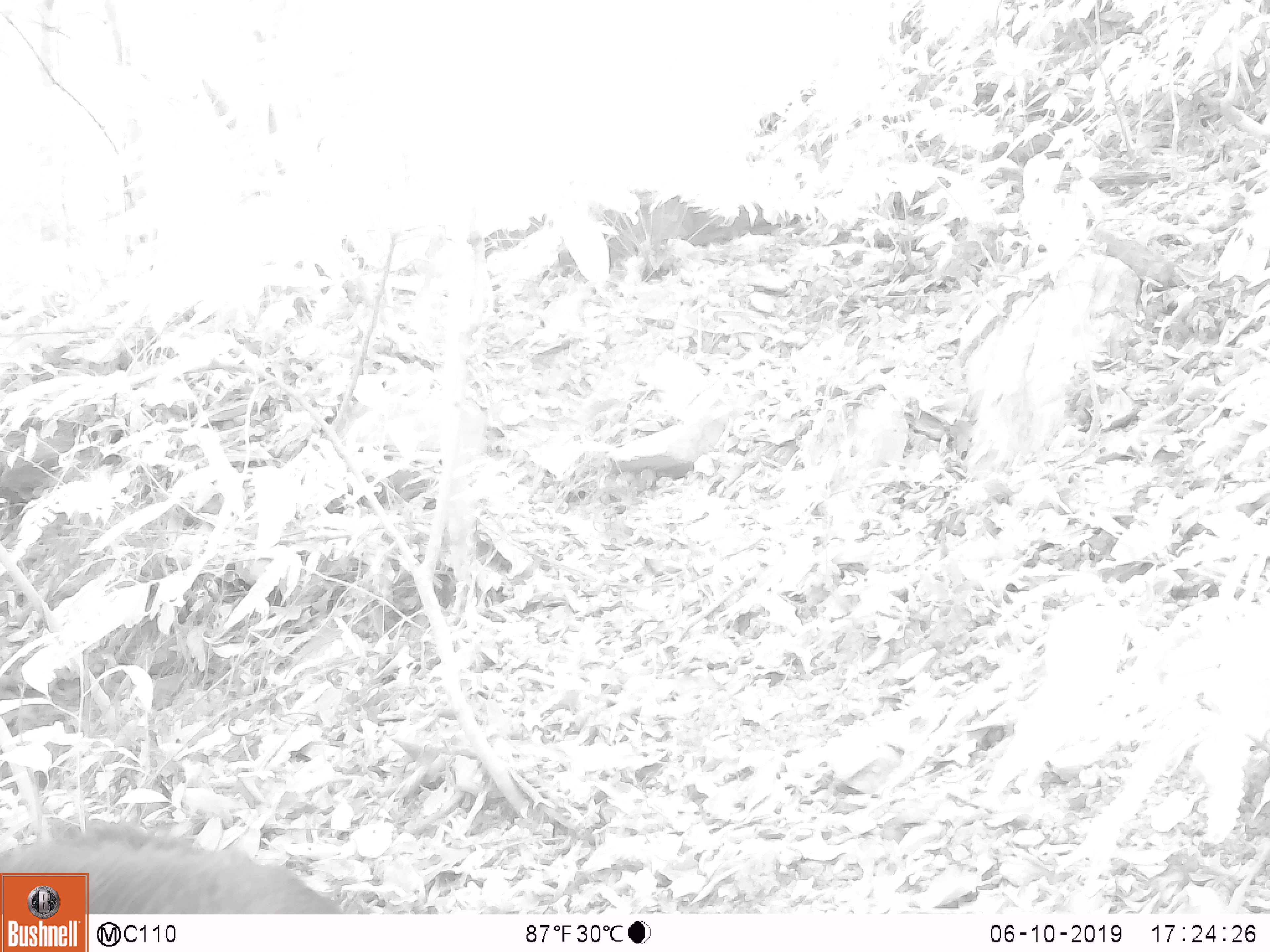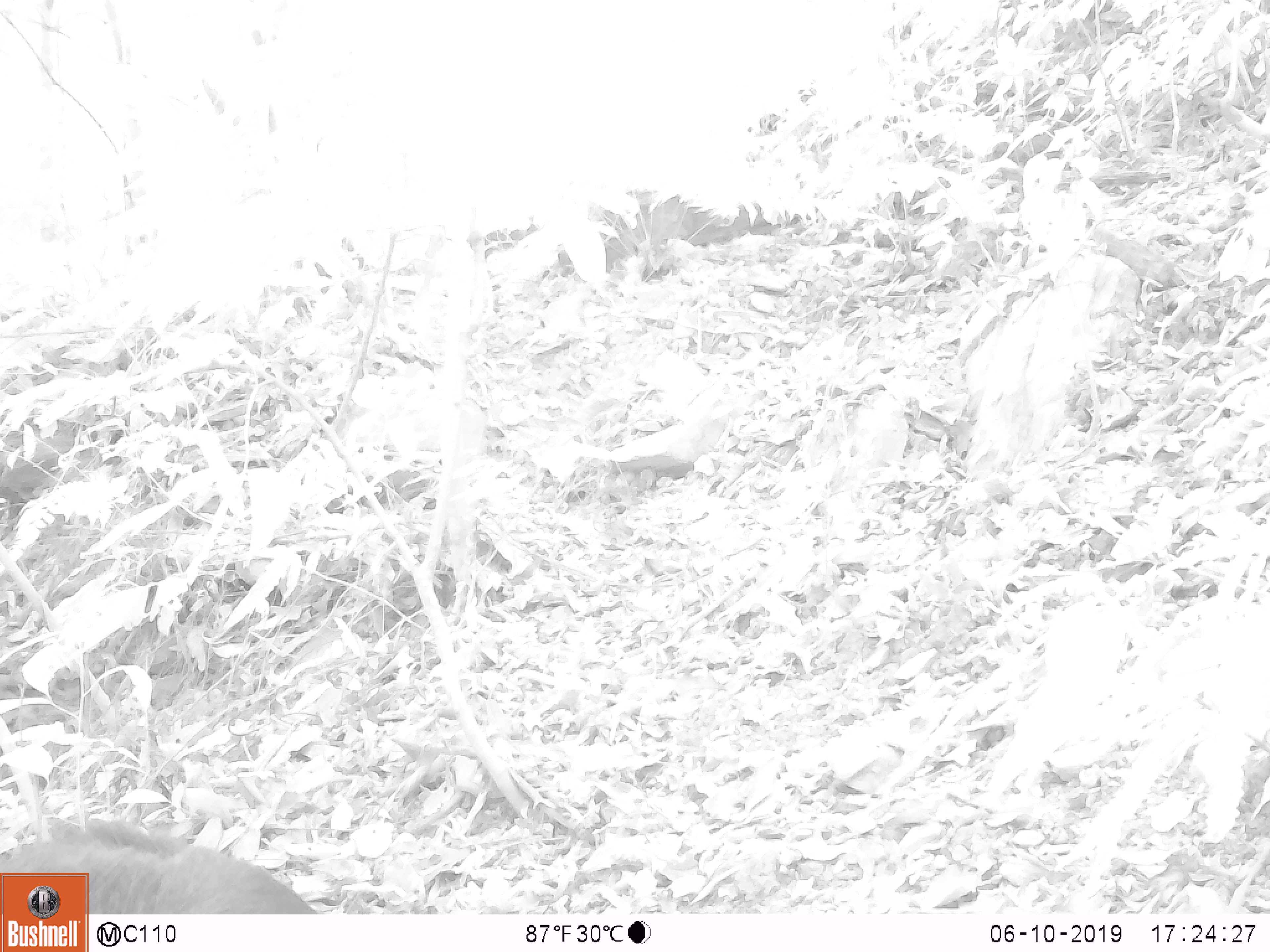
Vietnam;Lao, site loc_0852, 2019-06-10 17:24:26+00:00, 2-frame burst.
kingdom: Animalia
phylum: Chordata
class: Mammalia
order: Artiodactyla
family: Bovidae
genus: Capricornis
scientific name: Capricornis sumatraensis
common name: chinese serow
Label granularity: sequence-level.